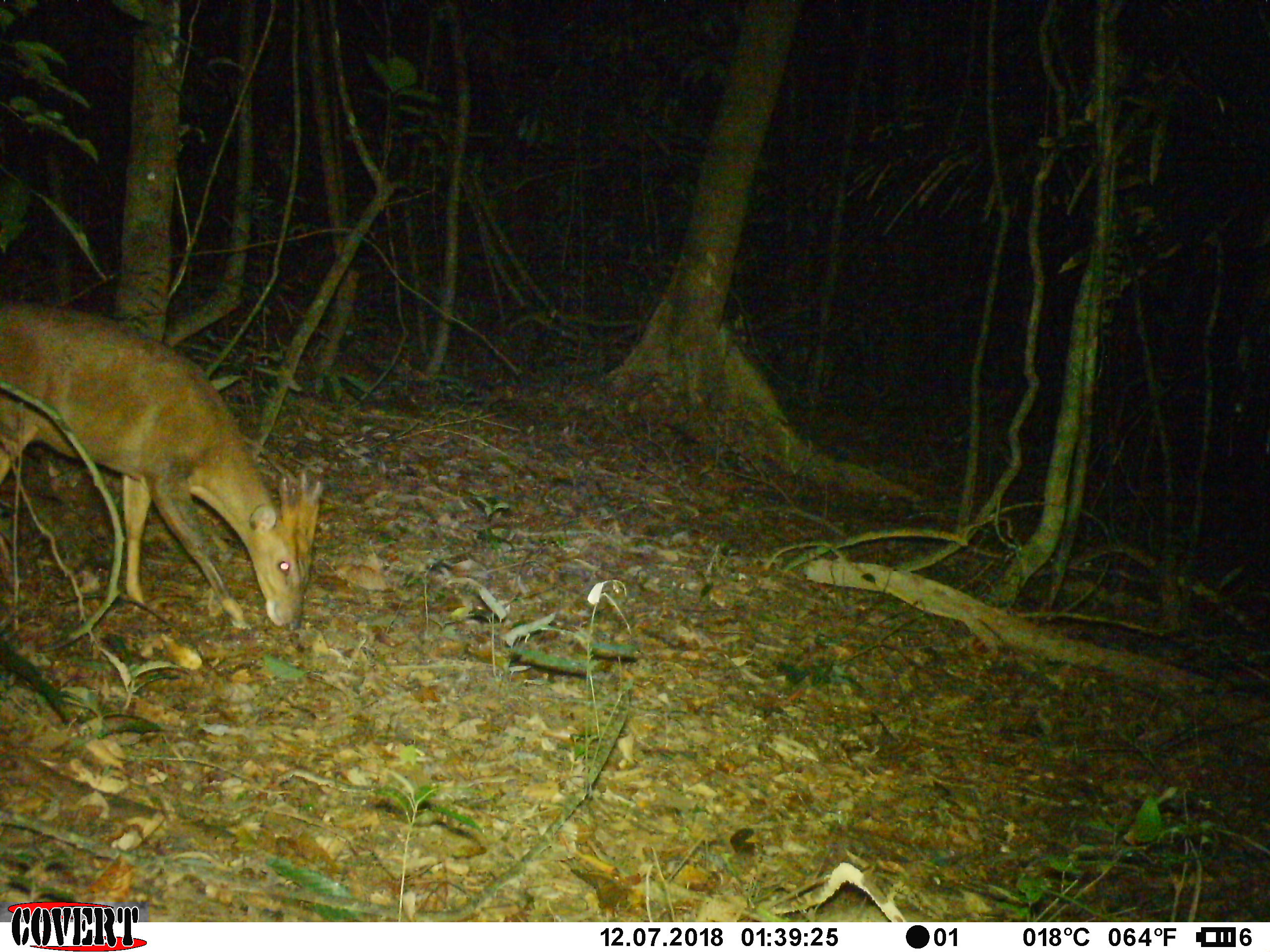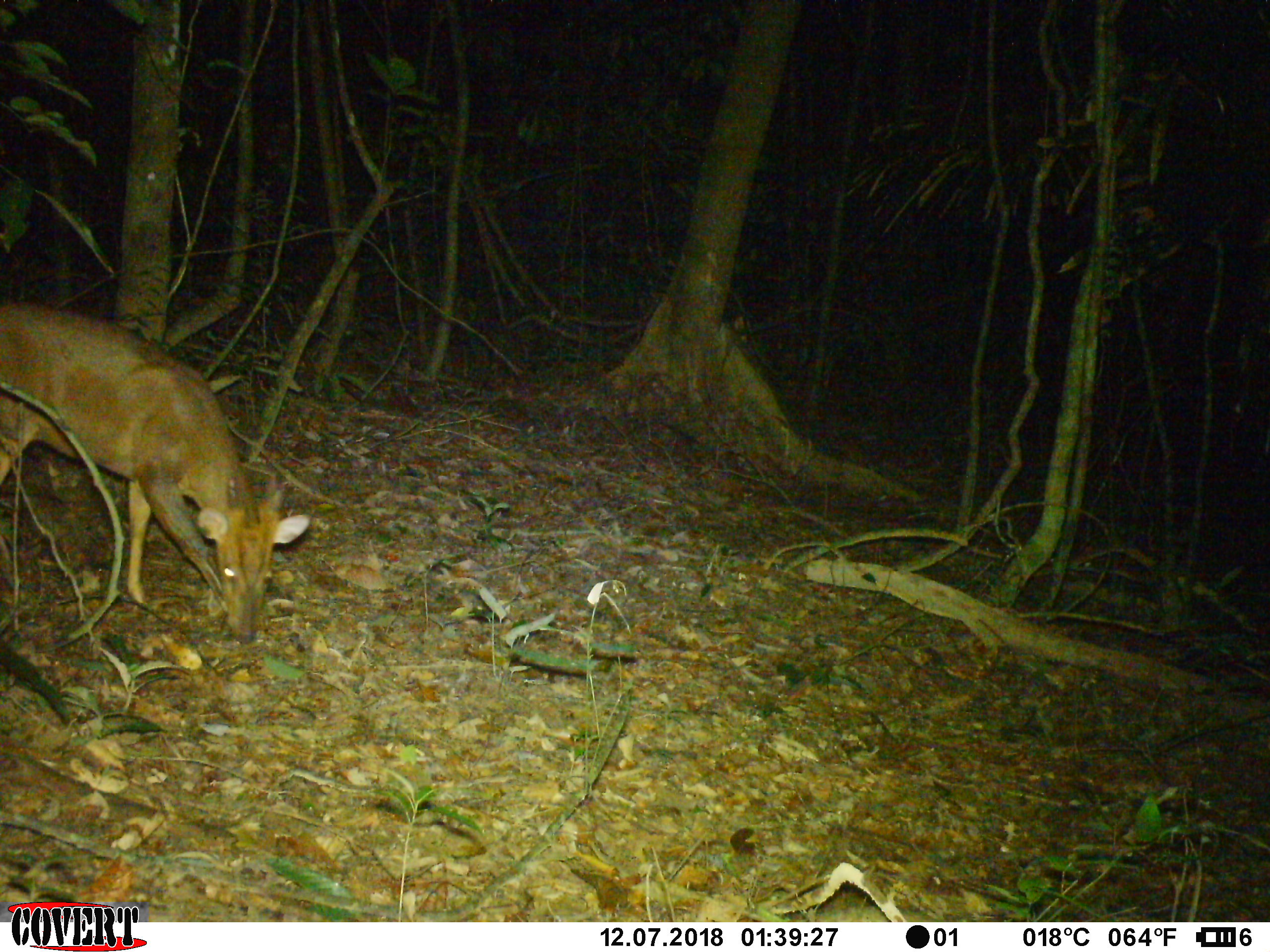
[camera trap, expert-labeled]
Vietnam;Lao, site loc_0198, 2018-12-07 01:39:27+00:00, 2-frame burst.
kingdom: Animalia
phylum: Chordata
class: Mammalia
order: Artiodactyla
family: Cervidae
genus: Muntiacus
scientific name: Muntiacus vuquangensis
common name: large-antlered muntjac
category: large antlered muntjac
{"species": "large antlered muntjac (large-antlered muntjac) (Muntiacus vuquangensis)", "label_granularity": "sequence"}